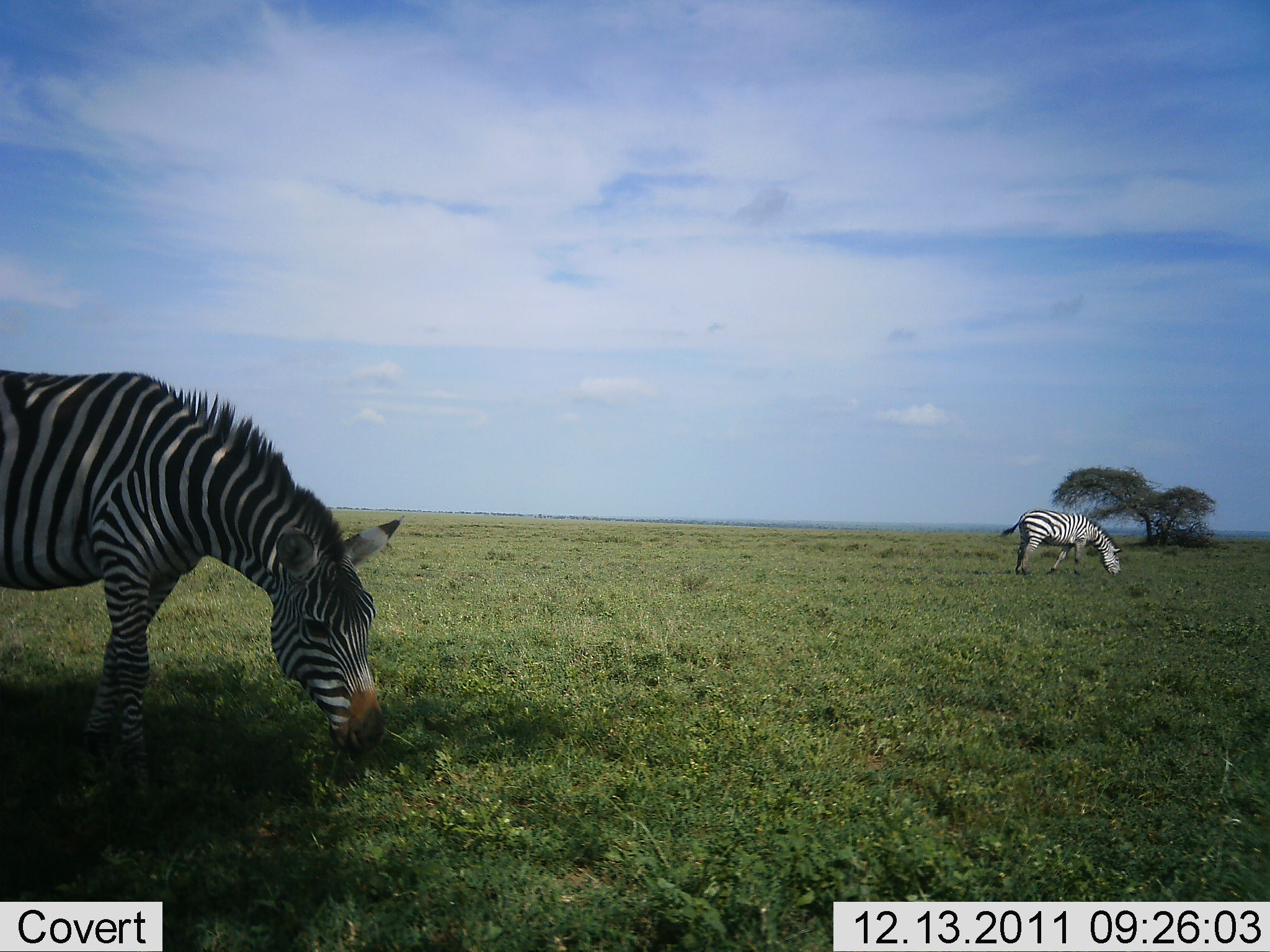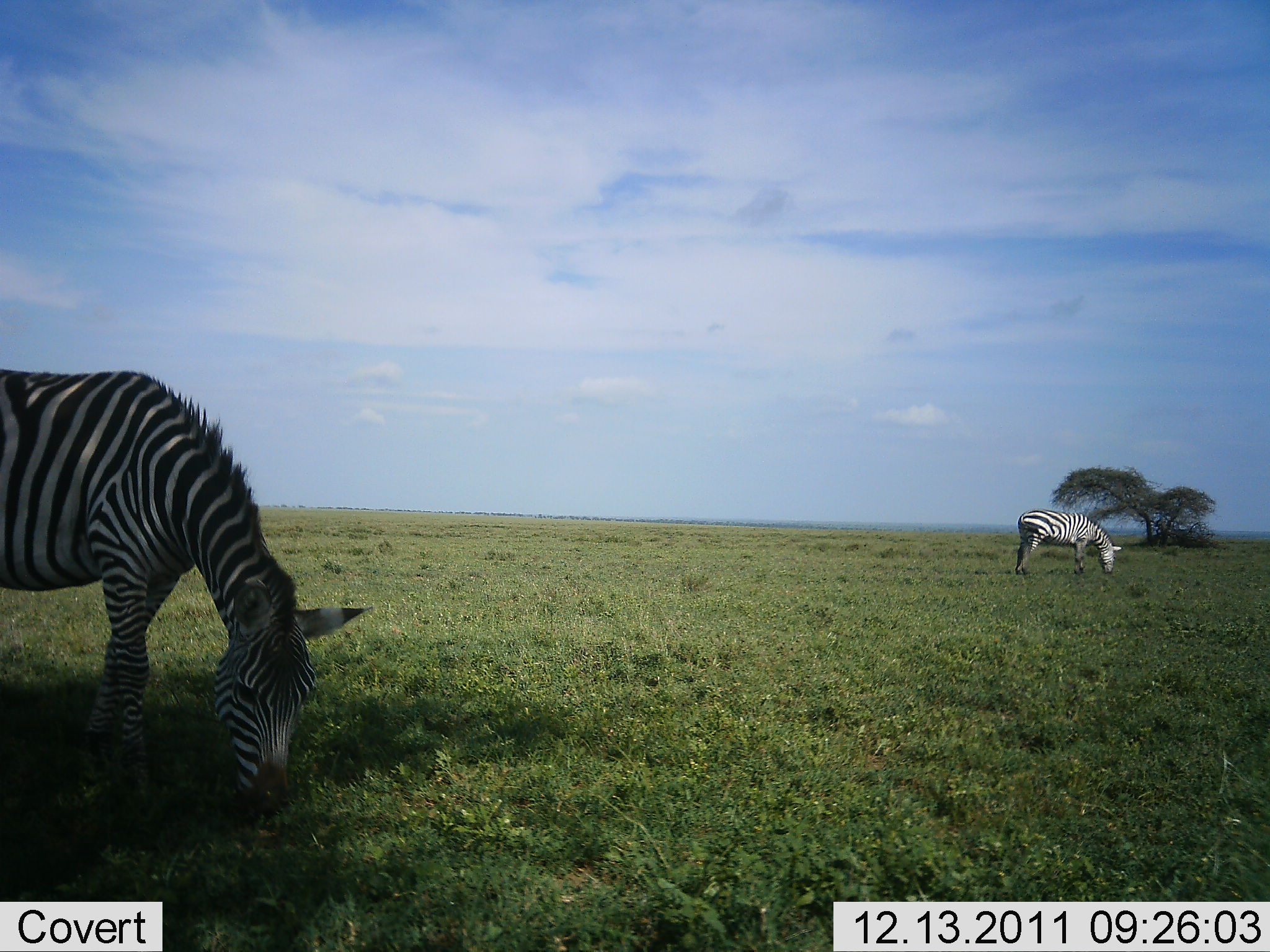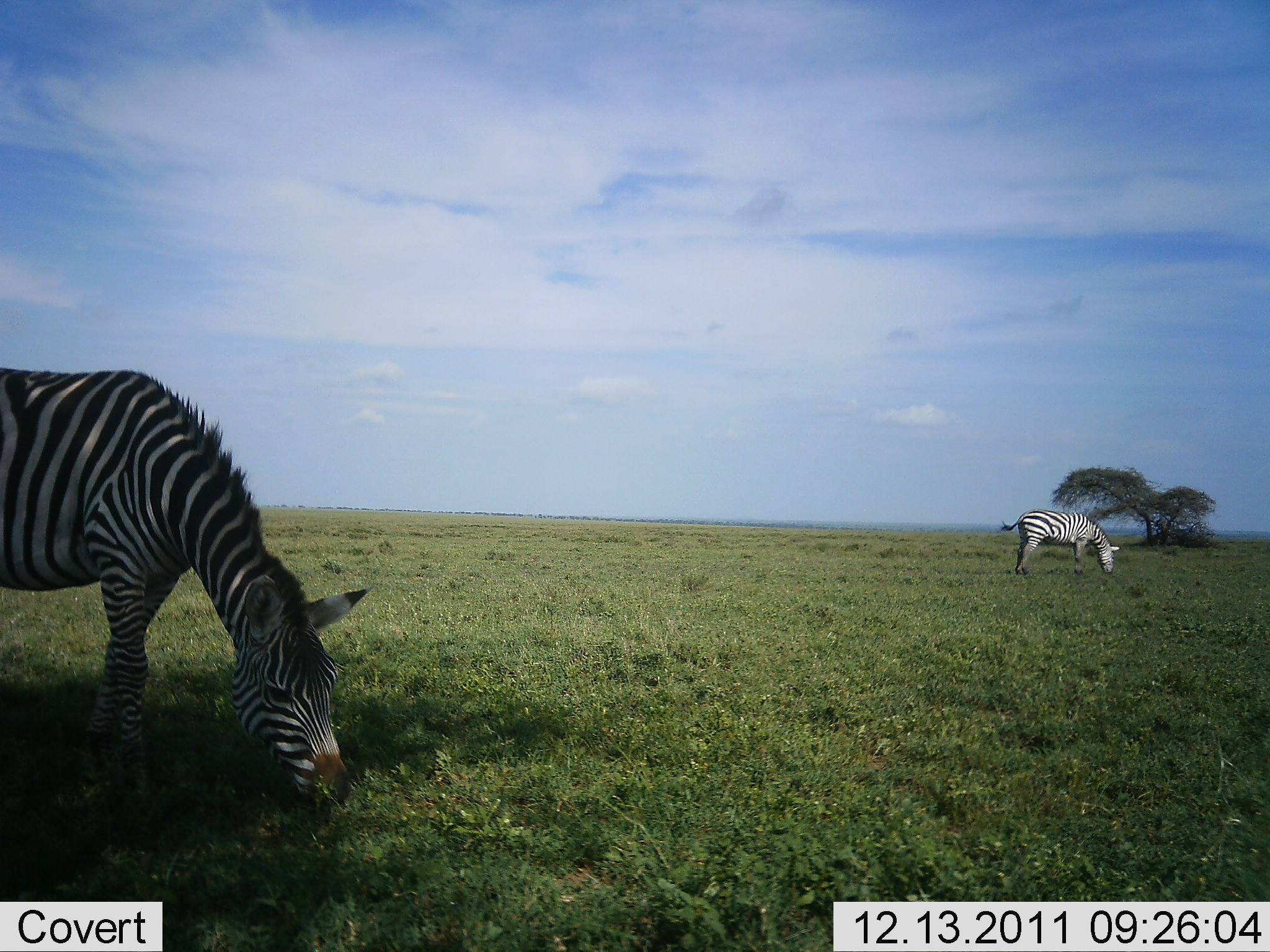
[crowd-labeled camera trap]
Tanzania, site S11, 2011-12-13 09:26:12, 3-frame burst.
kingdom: Animalia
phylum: Chordata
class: Mammalia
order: Perissodactyla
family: Equidae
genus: Equus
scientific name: Equus quagga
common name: plains zebra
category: zebra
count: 2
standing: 42%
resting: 0%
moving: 0%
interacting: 0%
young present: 0%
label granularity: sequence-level